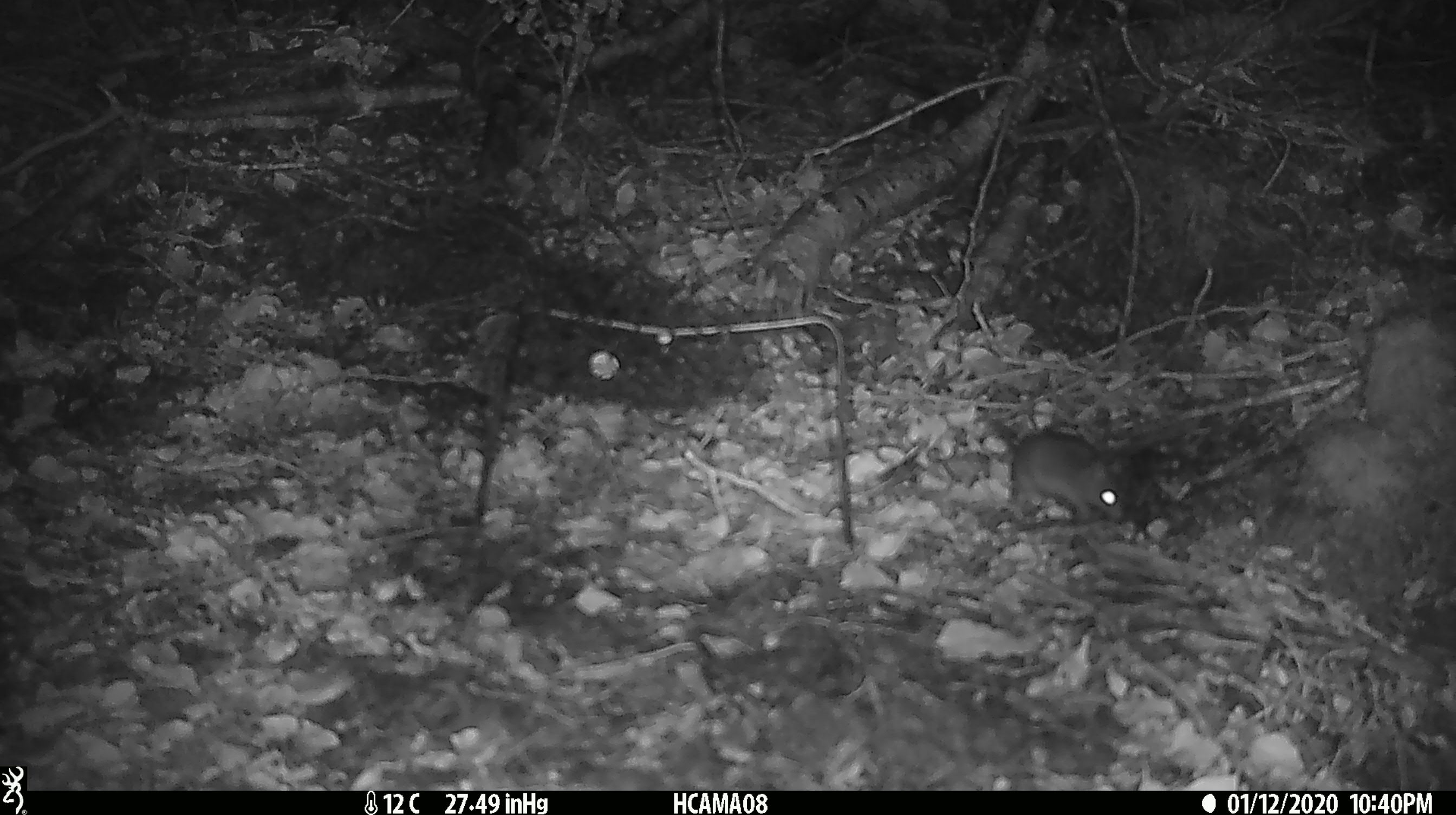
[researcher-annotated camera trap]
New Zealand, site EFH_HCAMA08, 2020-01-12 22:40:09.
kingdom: Animalia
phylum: Chordata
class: Mammalia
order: Rodentia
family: Muridae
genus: Mus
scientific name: Mus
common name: mouse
Mouse (Mus).